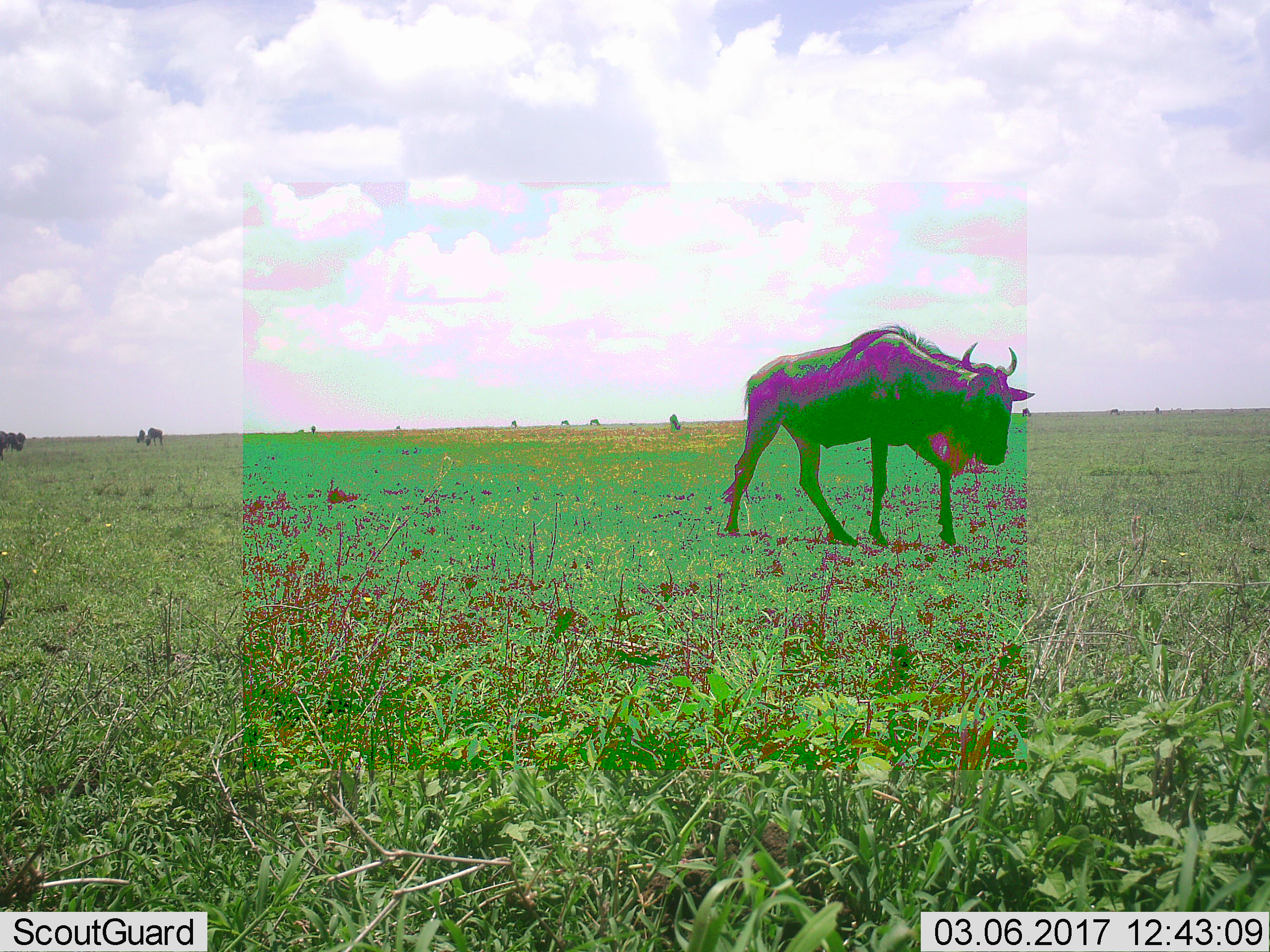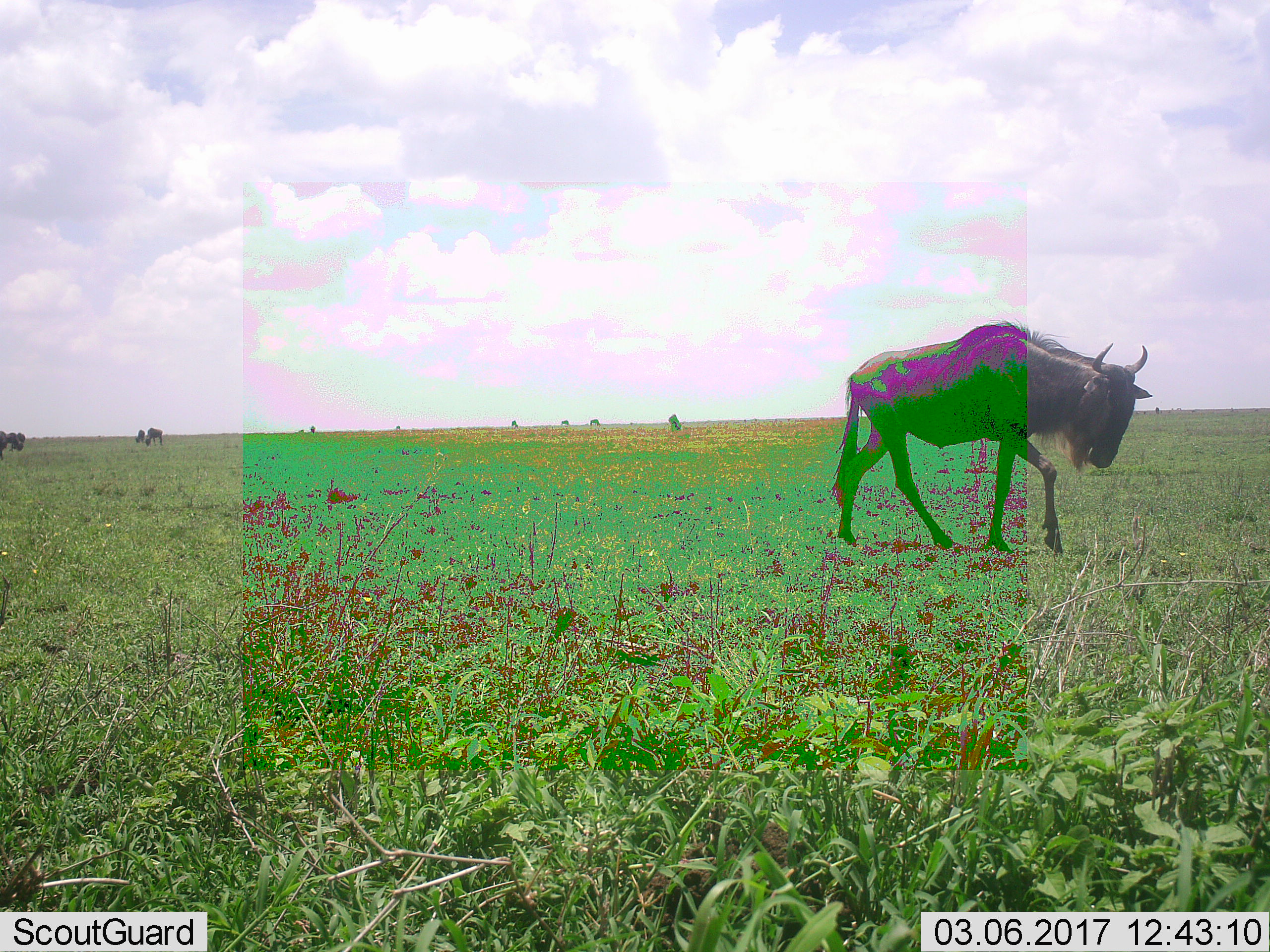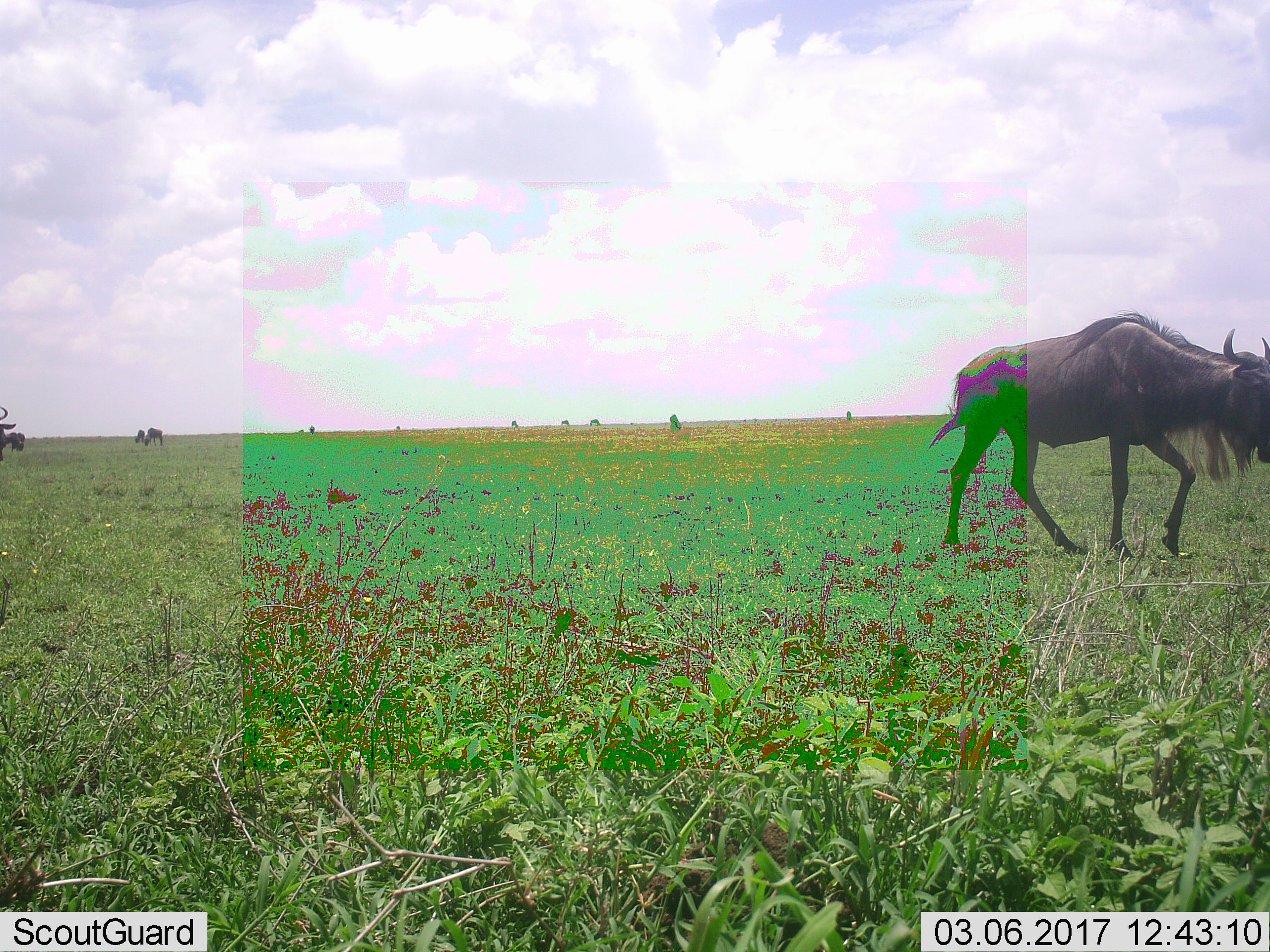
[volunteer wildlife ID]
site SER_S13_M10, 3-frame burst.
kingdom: Animalia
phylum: Chordata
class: Mammalia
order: Artiodactyla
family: Bovidae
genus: Connochaetes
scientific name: Connochaetes taurinus taurinus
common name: blue wildebeest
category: wildebeestblue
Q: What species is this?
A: Wildebeestblue (blue wildebeest) (Connochaetes taurinus taurinus).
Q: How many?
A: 11-50.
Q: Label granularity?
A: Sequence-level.